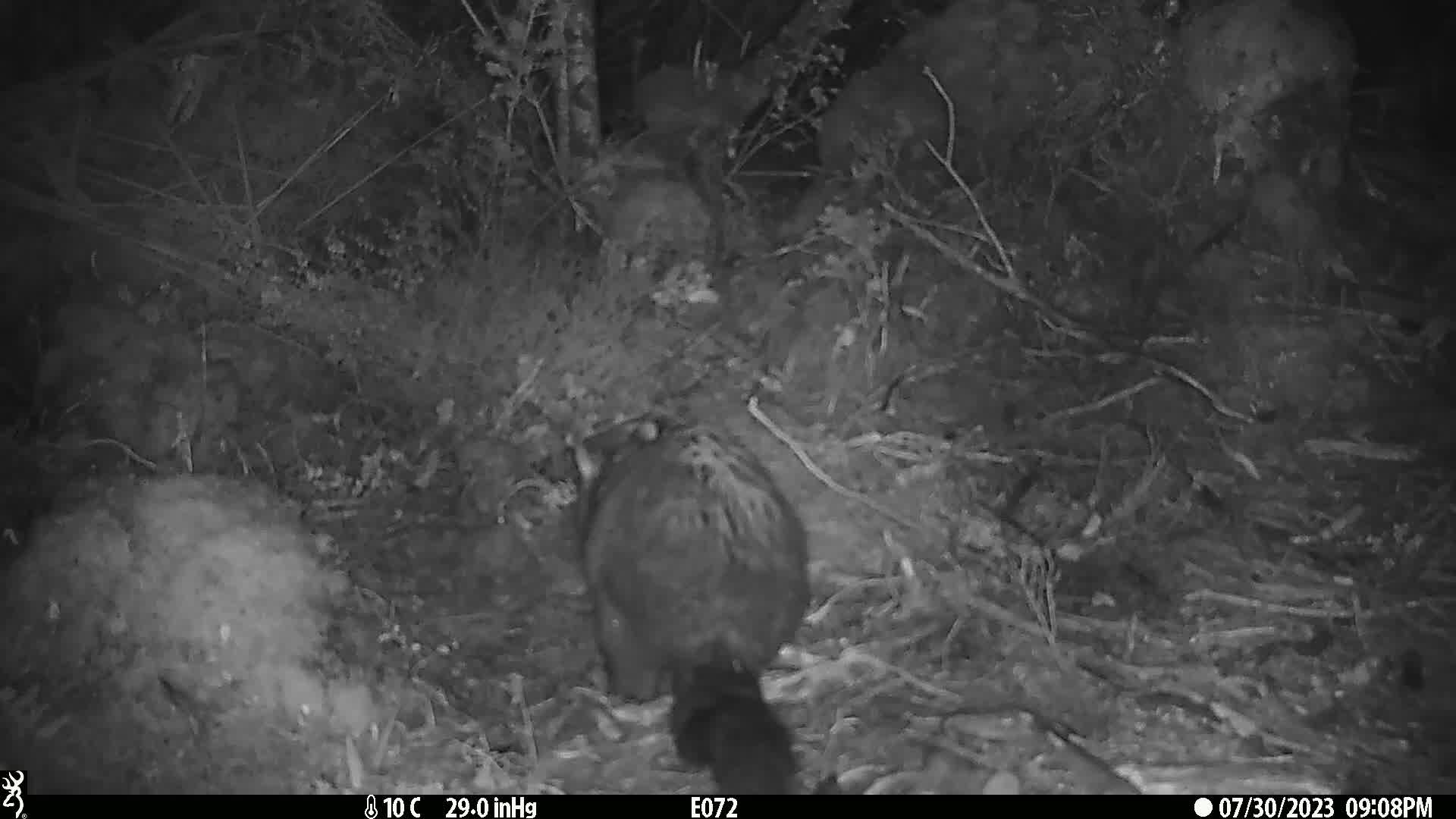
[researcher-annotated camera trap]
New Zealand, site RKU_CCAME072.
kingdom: Animalia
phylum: Chordata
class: Mammalia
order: Diprotodontia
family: Phalangeridae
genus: Trichosurus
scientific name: Trichosurus vulpecula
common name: common brushtail possum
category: possum